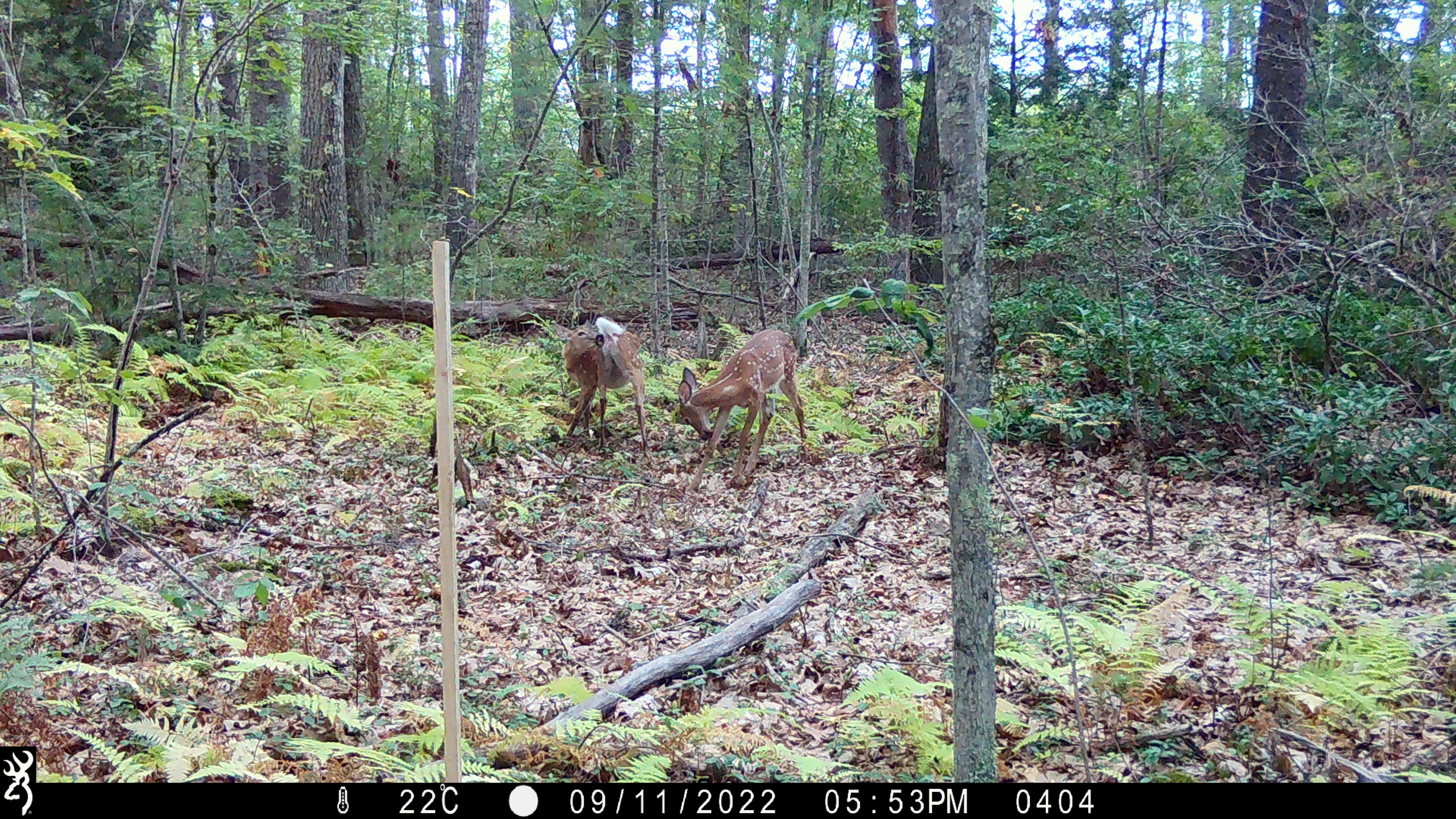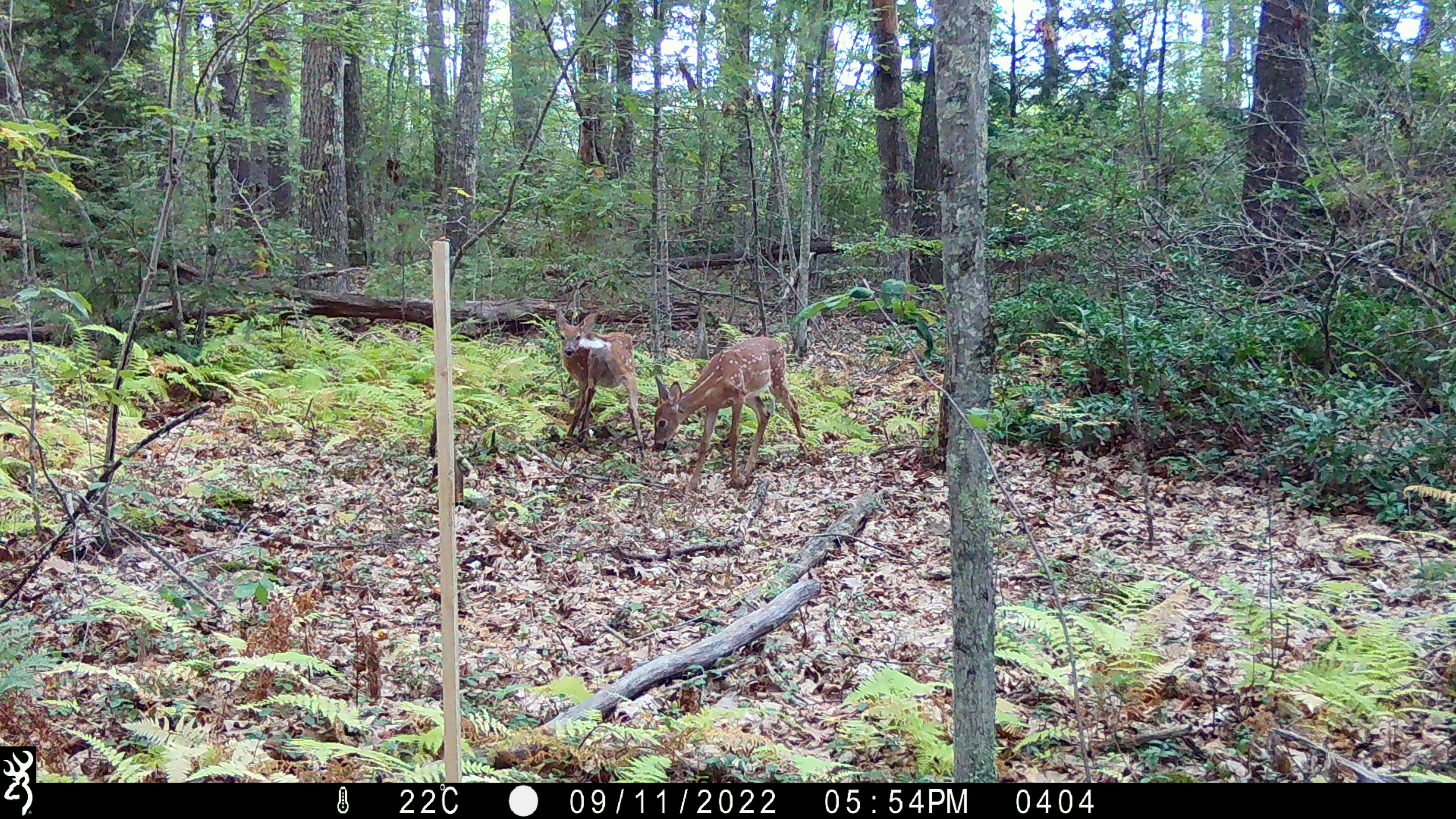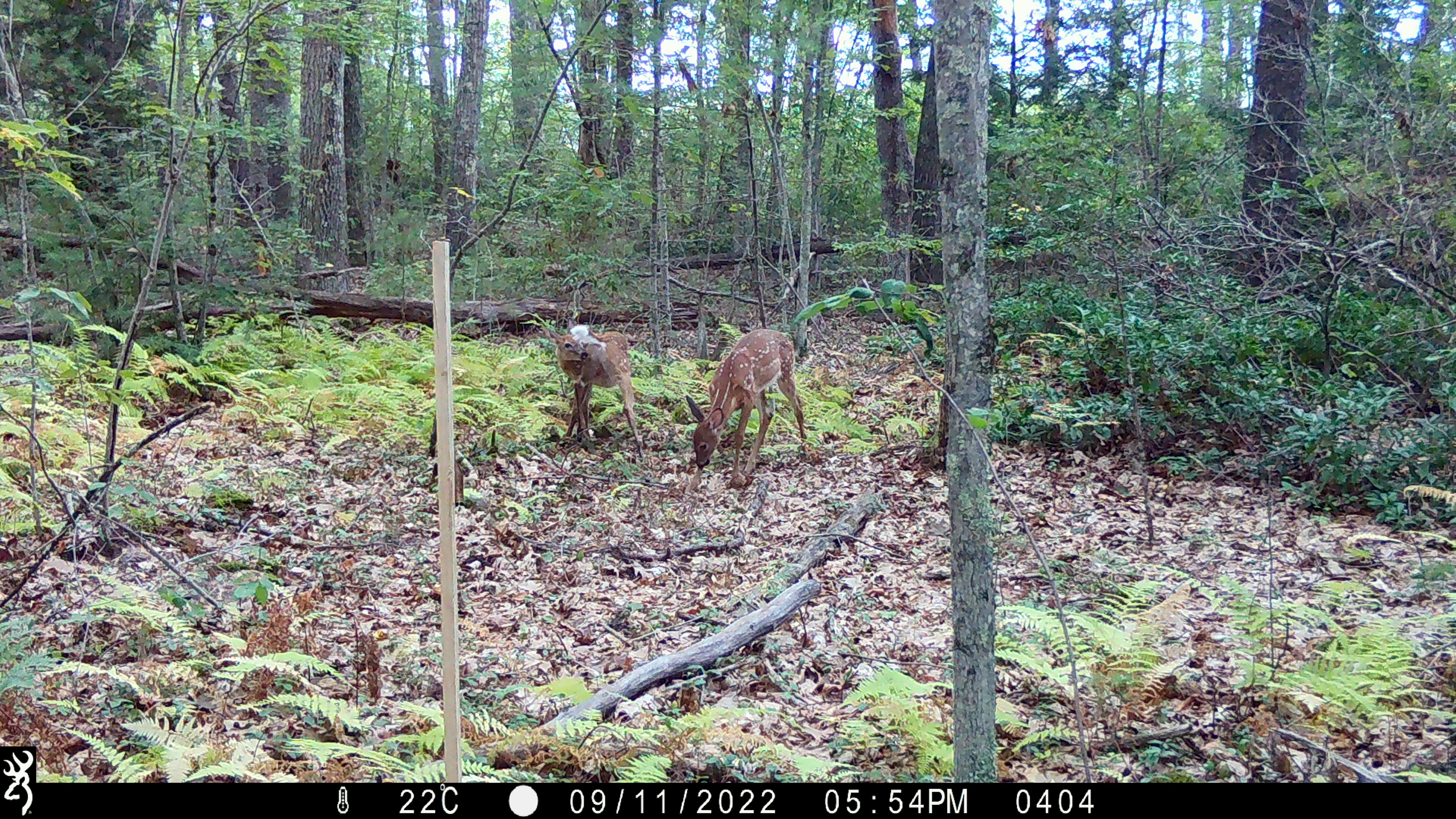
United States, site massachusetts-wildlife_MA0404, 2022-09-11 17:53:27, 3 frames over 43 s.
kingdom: Animalia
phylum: Chordata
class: Mammalia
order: Artiodactyla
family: Cervidae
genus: Odocoileus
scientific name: Odocoileus virginianus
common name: white-tailed deer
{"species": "white-tailed deer (Odocoileus virginianus)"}